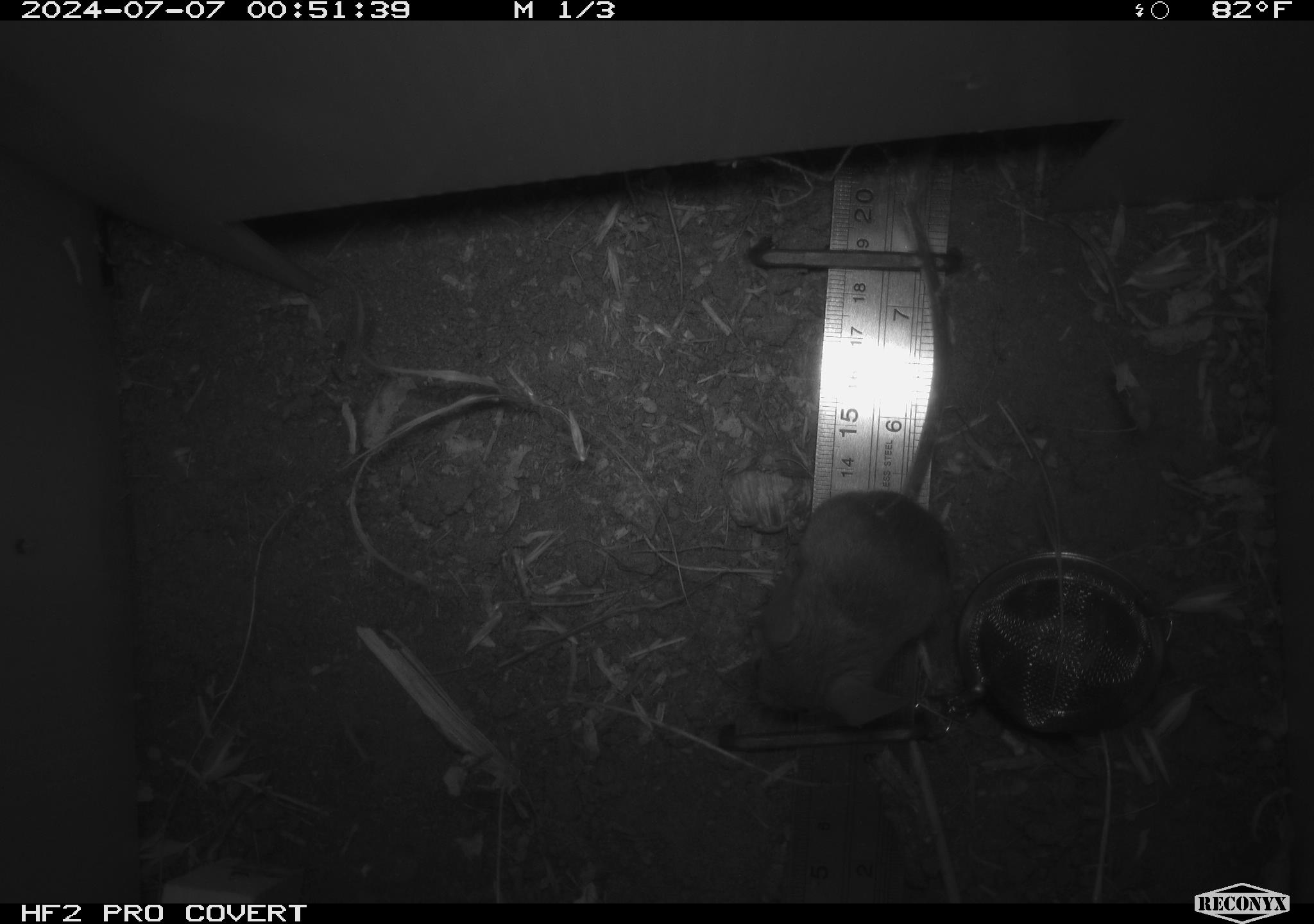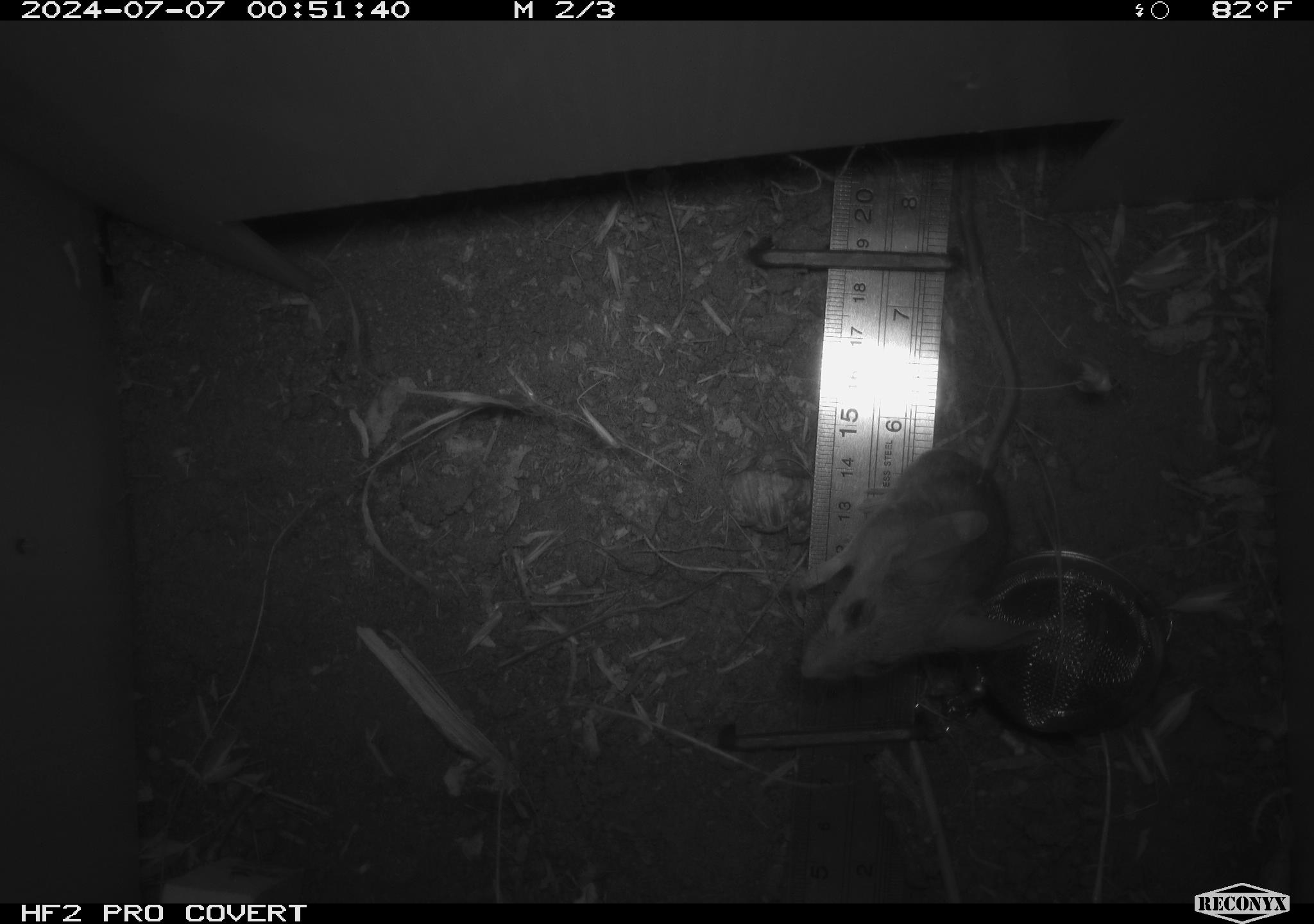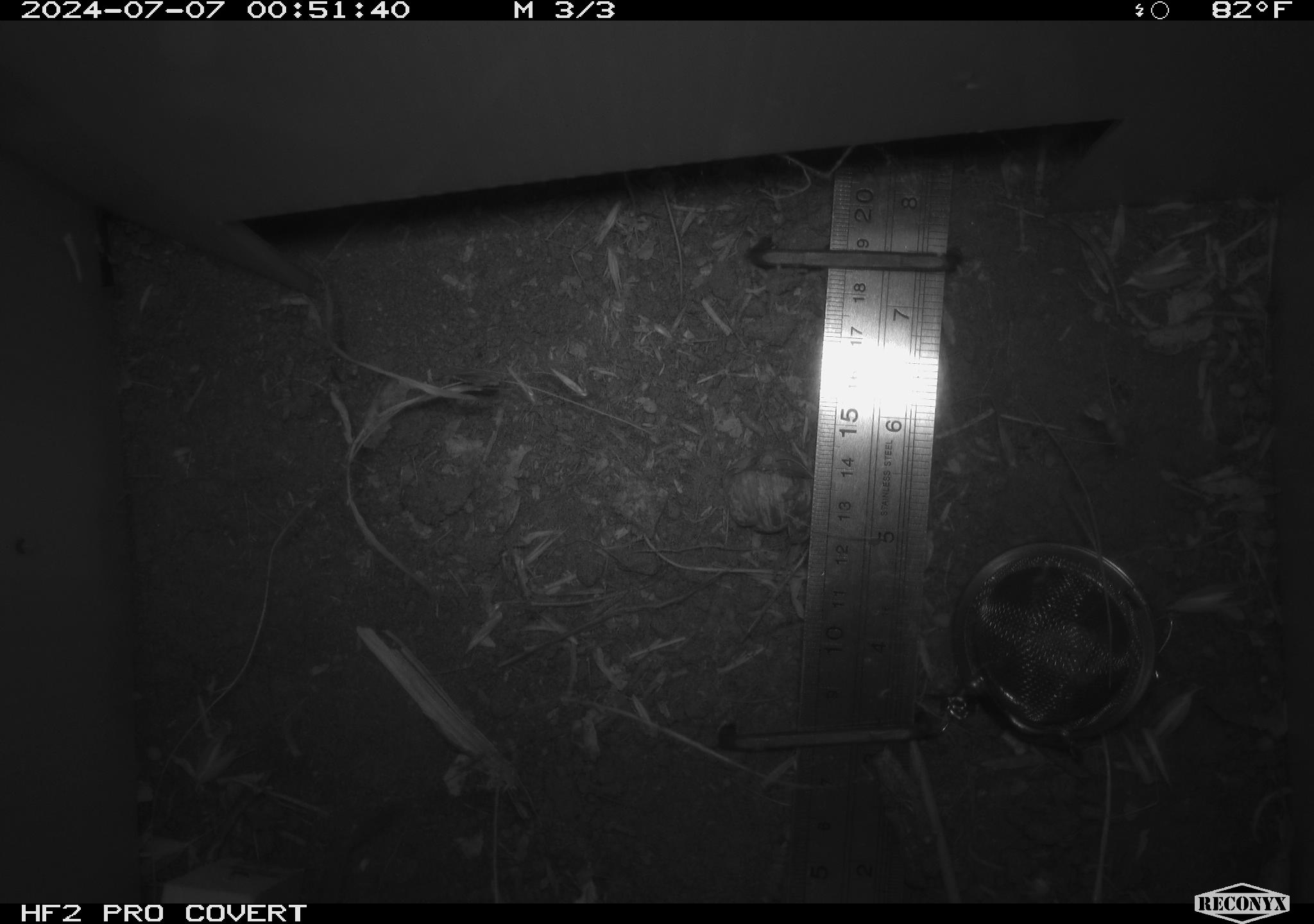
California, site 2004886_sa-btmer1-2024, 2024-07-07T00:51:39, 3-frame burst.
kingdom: Animalia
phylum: Chordata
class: Mammalia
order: Rodentia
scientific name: Rodentia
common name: mouse species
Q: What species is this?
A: Mouse species (Rodentia).